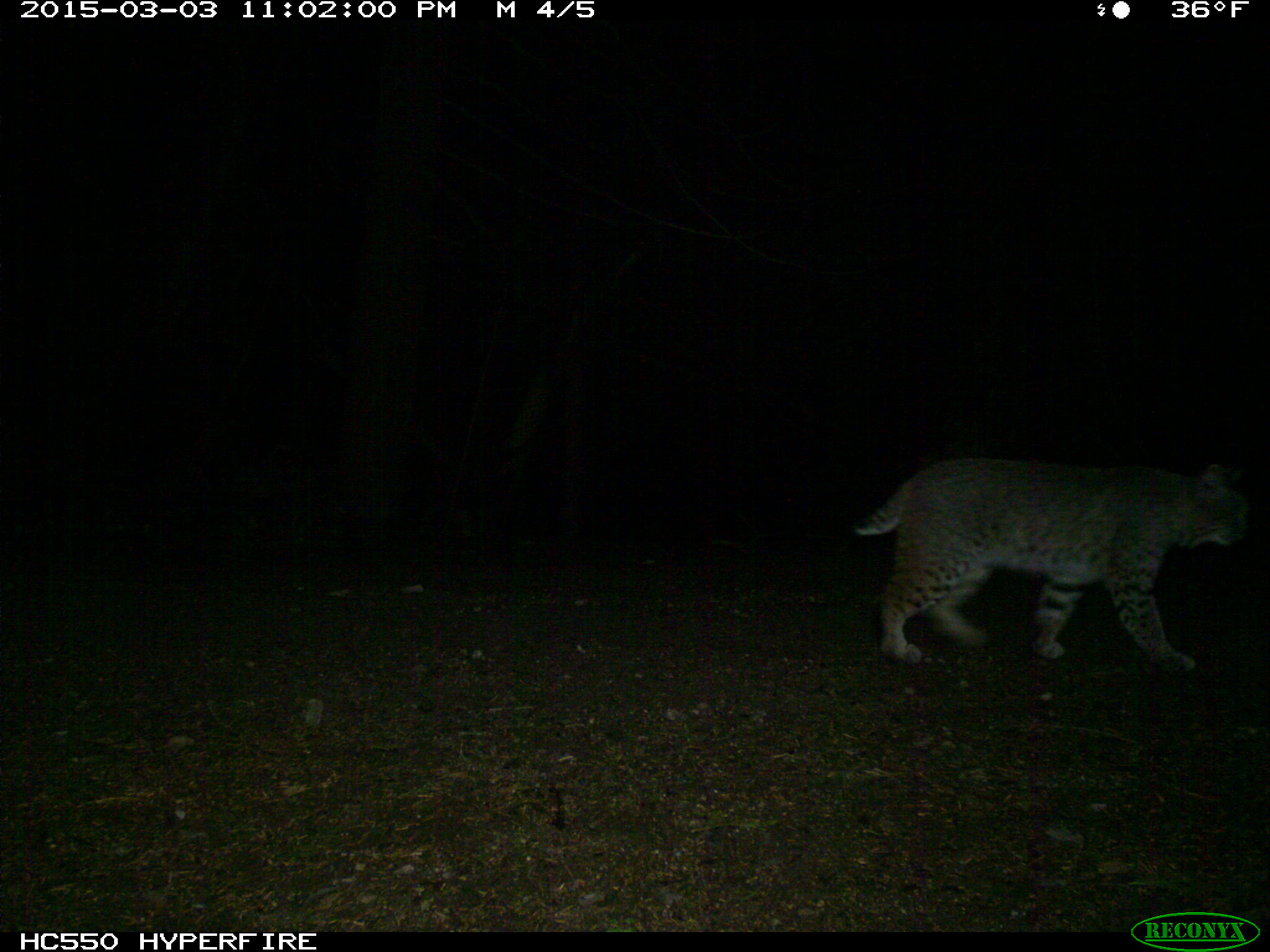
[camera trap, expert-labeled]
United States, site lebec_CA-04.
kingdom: Animalia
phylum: Chordata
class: Mammalia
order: Carnivora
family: Felidae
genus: Lynx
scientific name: Lynx rufus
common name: bobcat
Lynx rufus (bobcat).